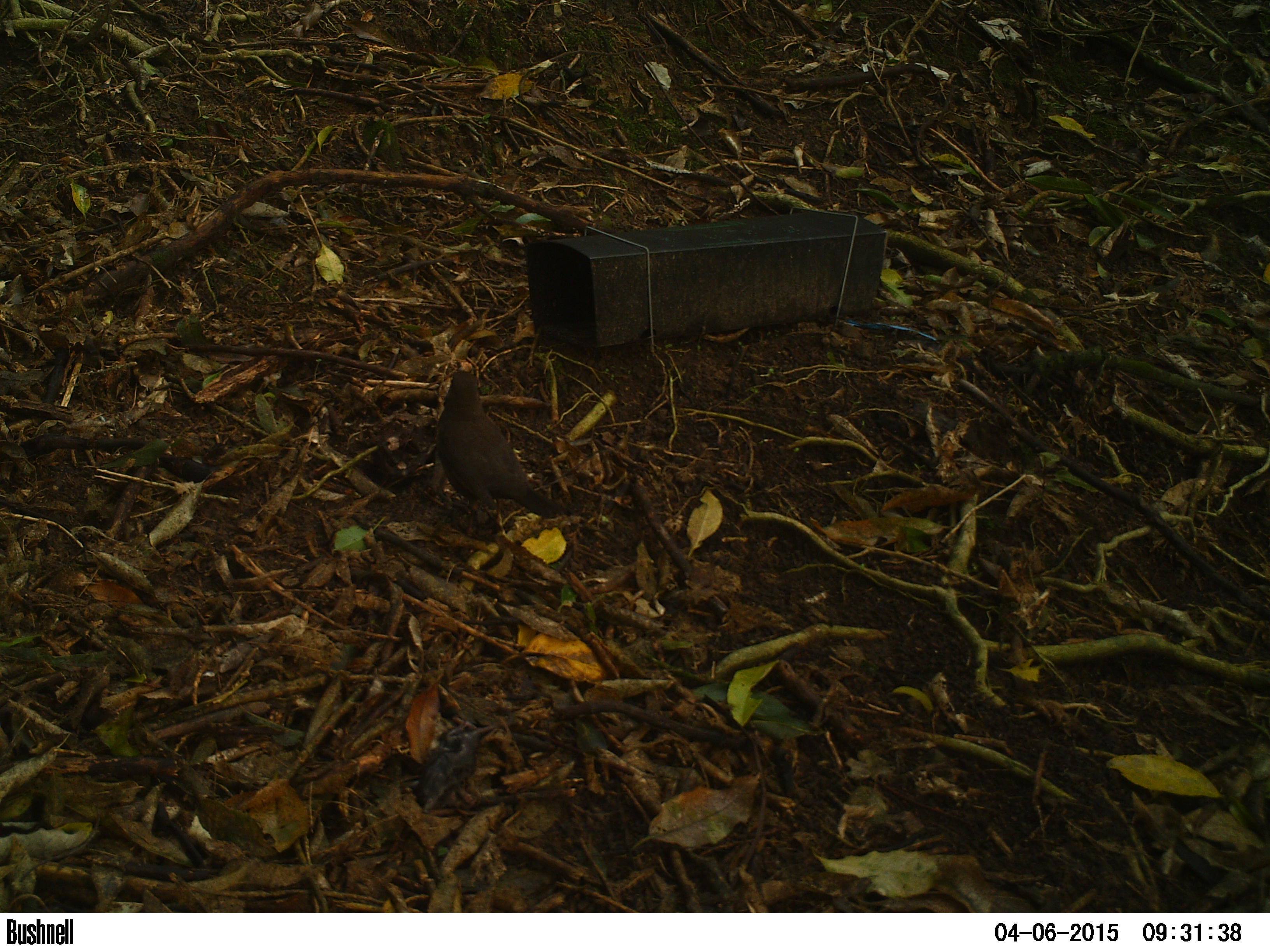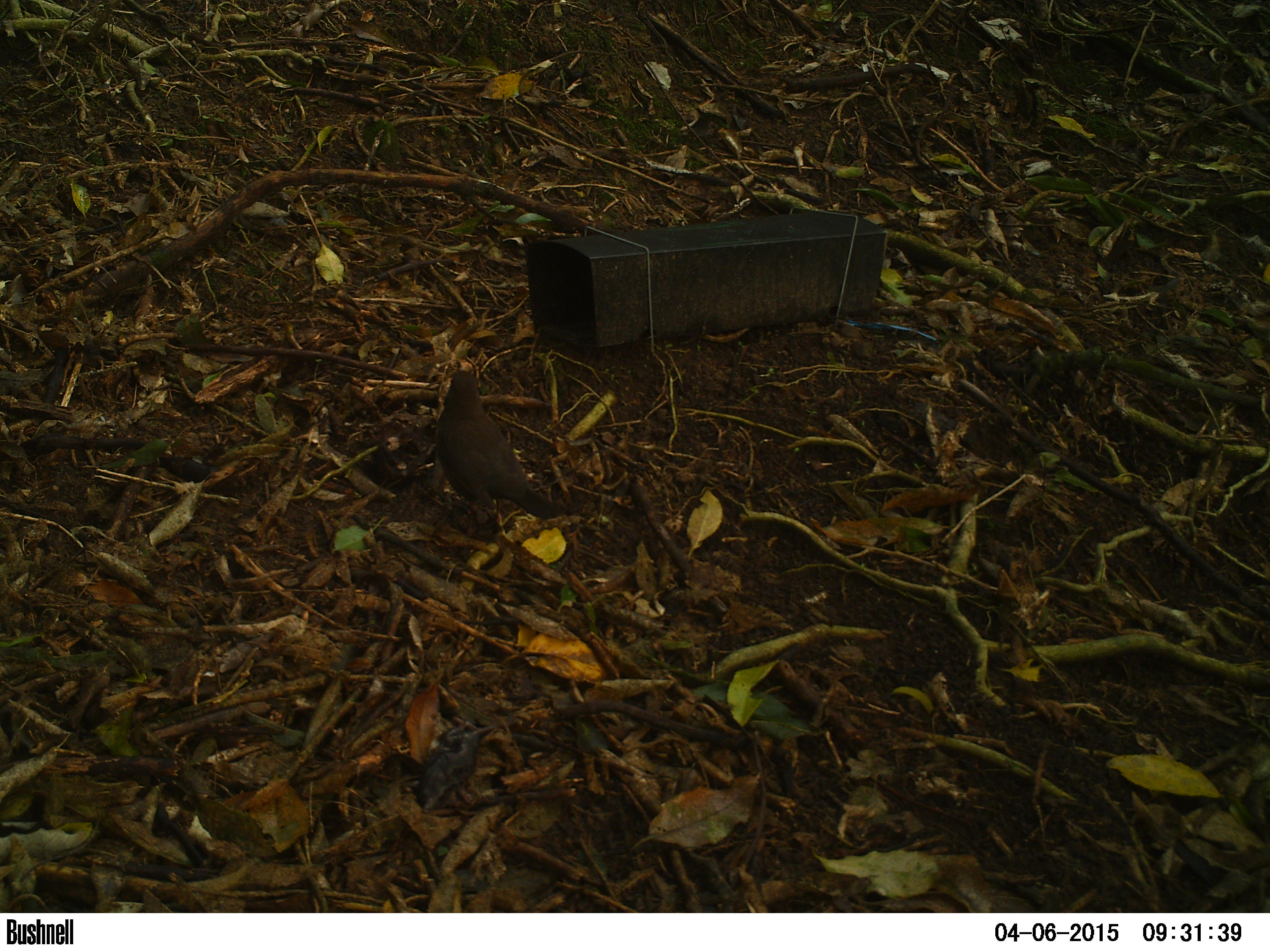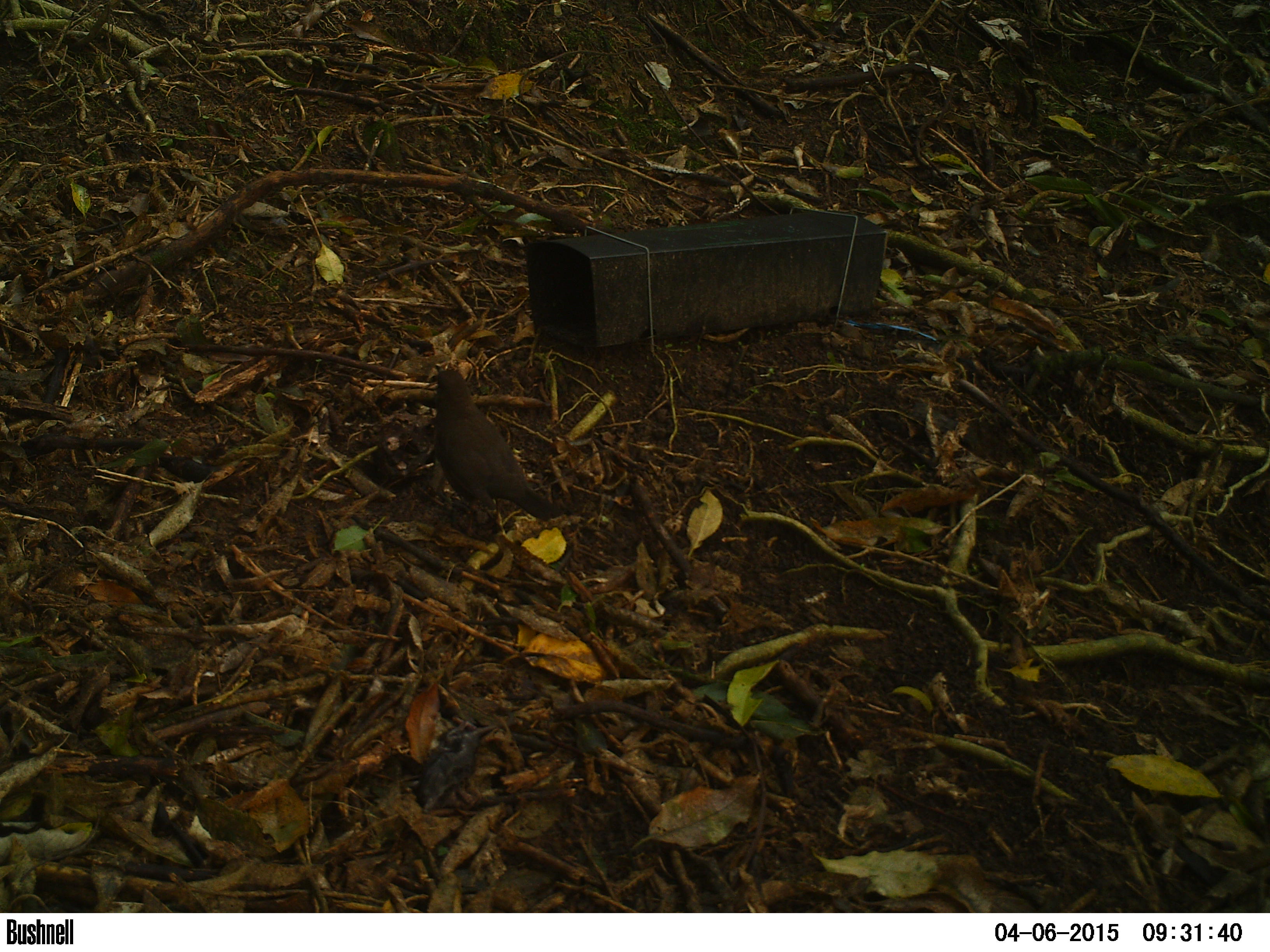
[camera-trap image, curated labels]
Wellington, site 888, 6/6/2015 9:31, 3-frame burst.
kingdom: Animalia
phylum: Chordata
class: Aves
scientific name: Aves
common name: bird